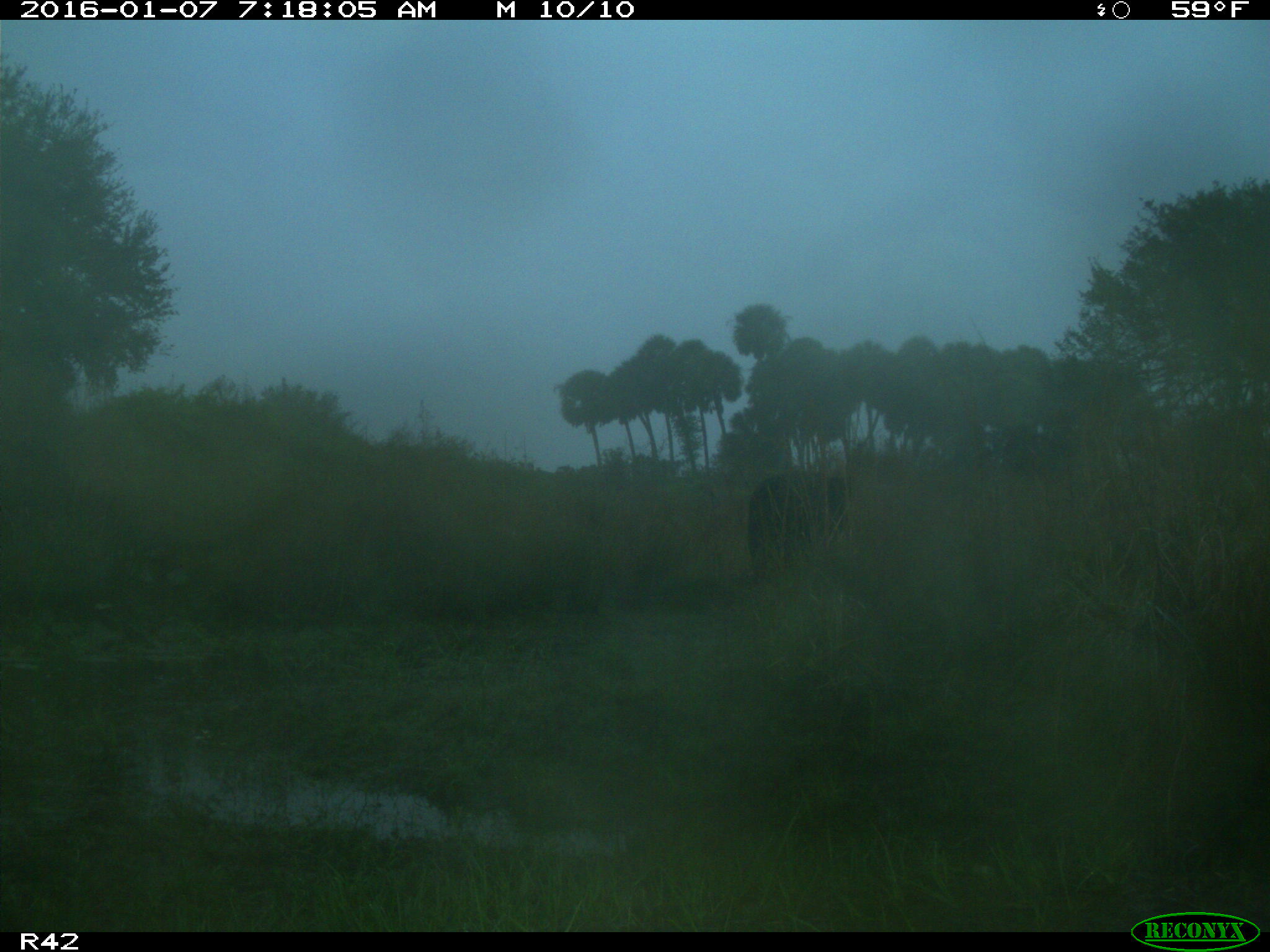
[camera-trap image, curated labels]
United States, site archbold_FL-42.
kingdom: Animalia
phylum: Chordata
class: Mammalia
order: Artiodactyla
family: Bovidae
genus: Bos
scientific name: Bos taurus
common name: domestic cow